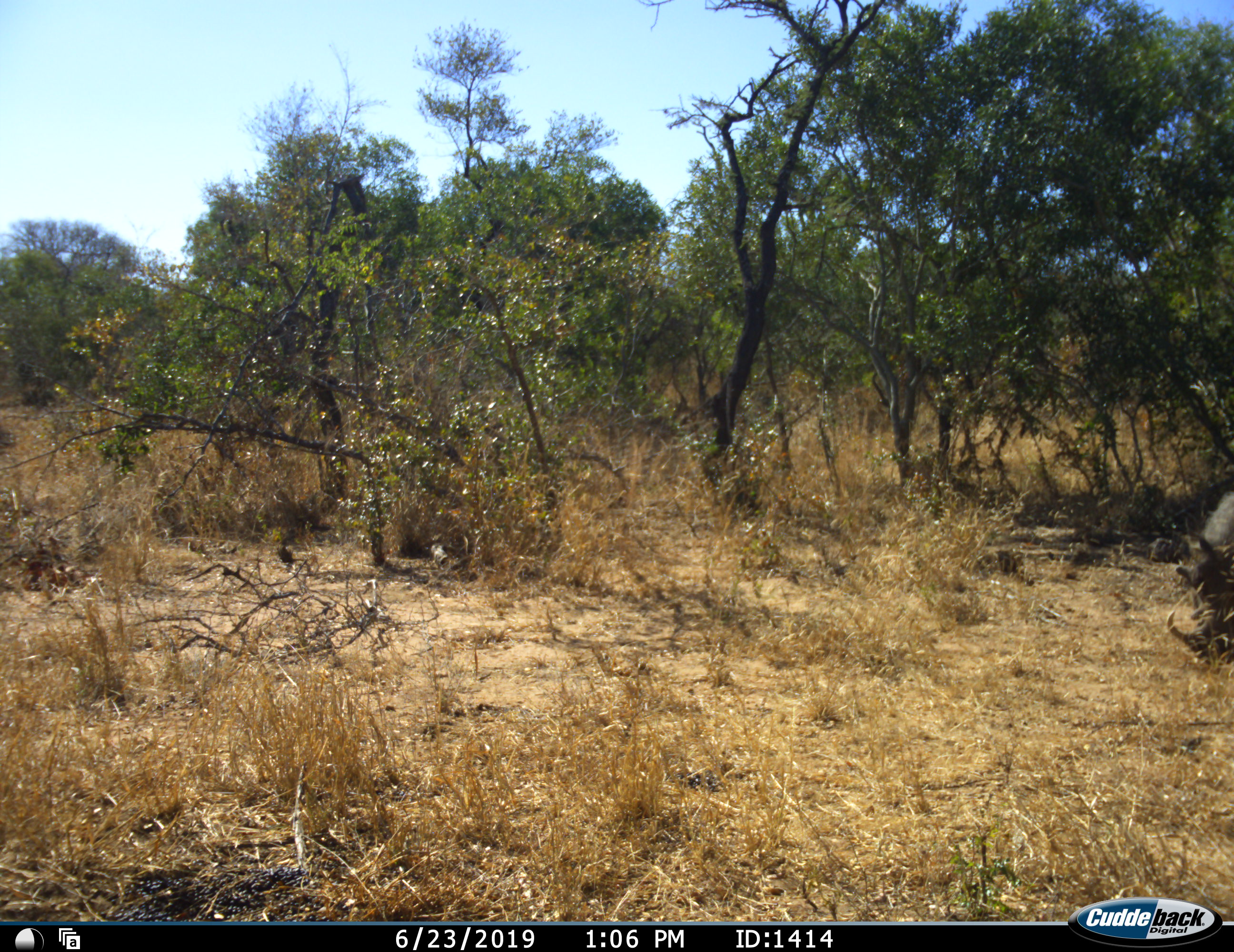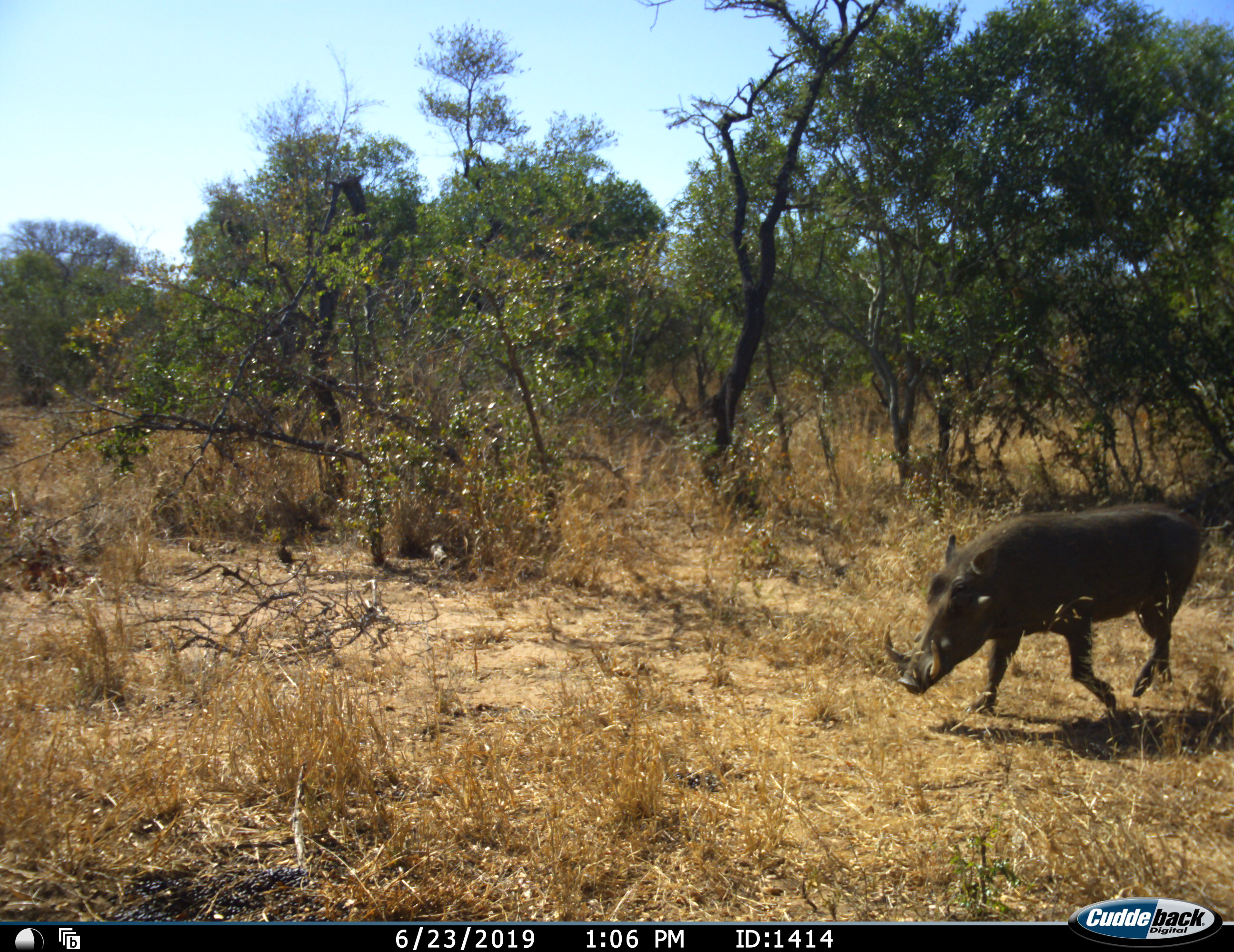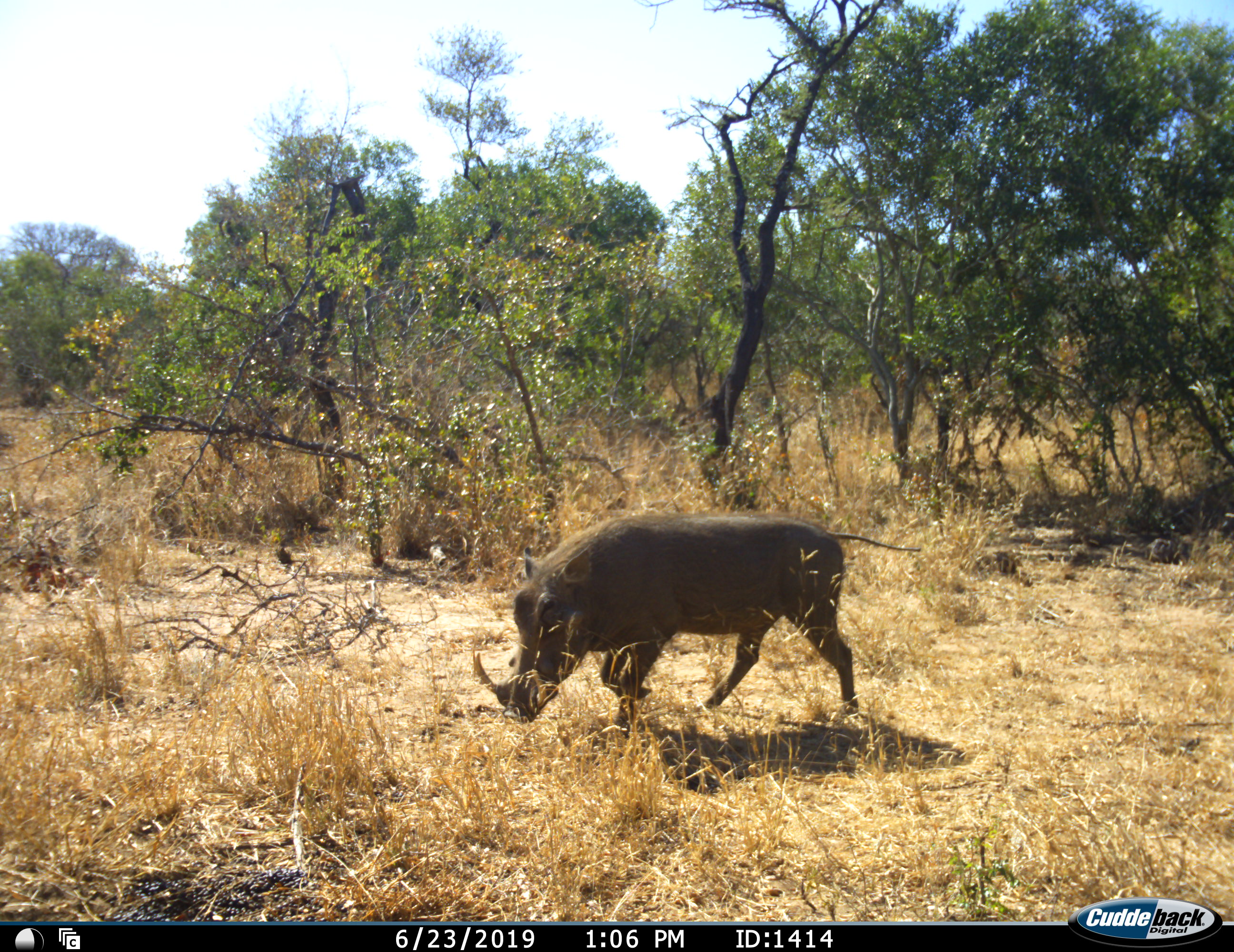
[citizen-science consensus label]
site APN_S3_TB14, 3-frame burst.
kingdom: Animalia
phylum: Chordata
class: Mammalia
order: Artiodactyla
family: Suidae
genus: Phacochoerus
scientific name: Phacochoerus africanus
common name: warthog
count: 1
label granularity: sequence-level